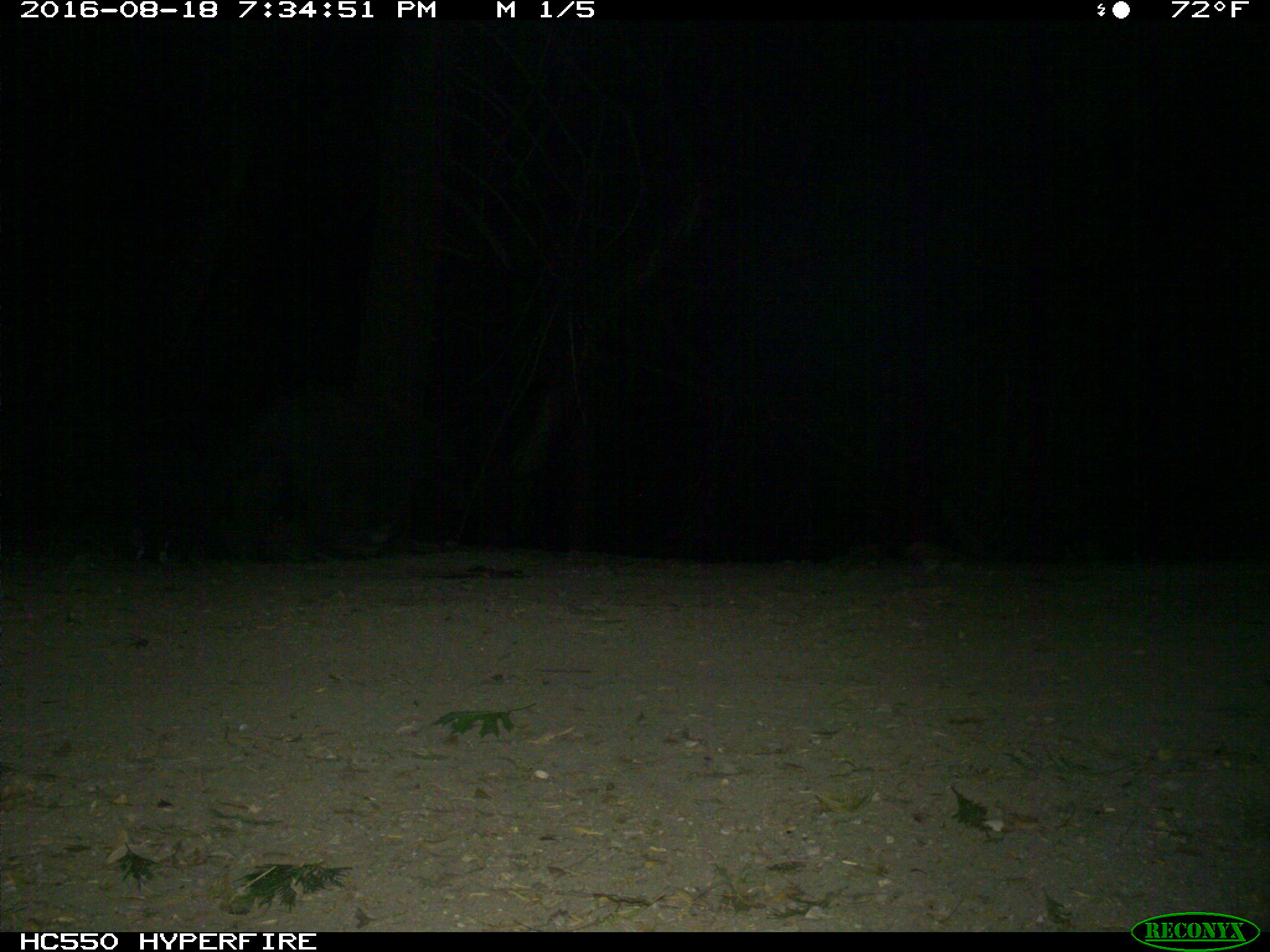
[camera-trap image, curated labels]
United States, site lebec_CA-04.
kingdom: Animalia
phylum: Chordata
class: Mammalia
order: Carnivora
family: Ursidae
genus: Ursus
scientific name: Ursus americanus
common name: american black bear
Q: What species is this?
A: Ursus americanus (american black bear).